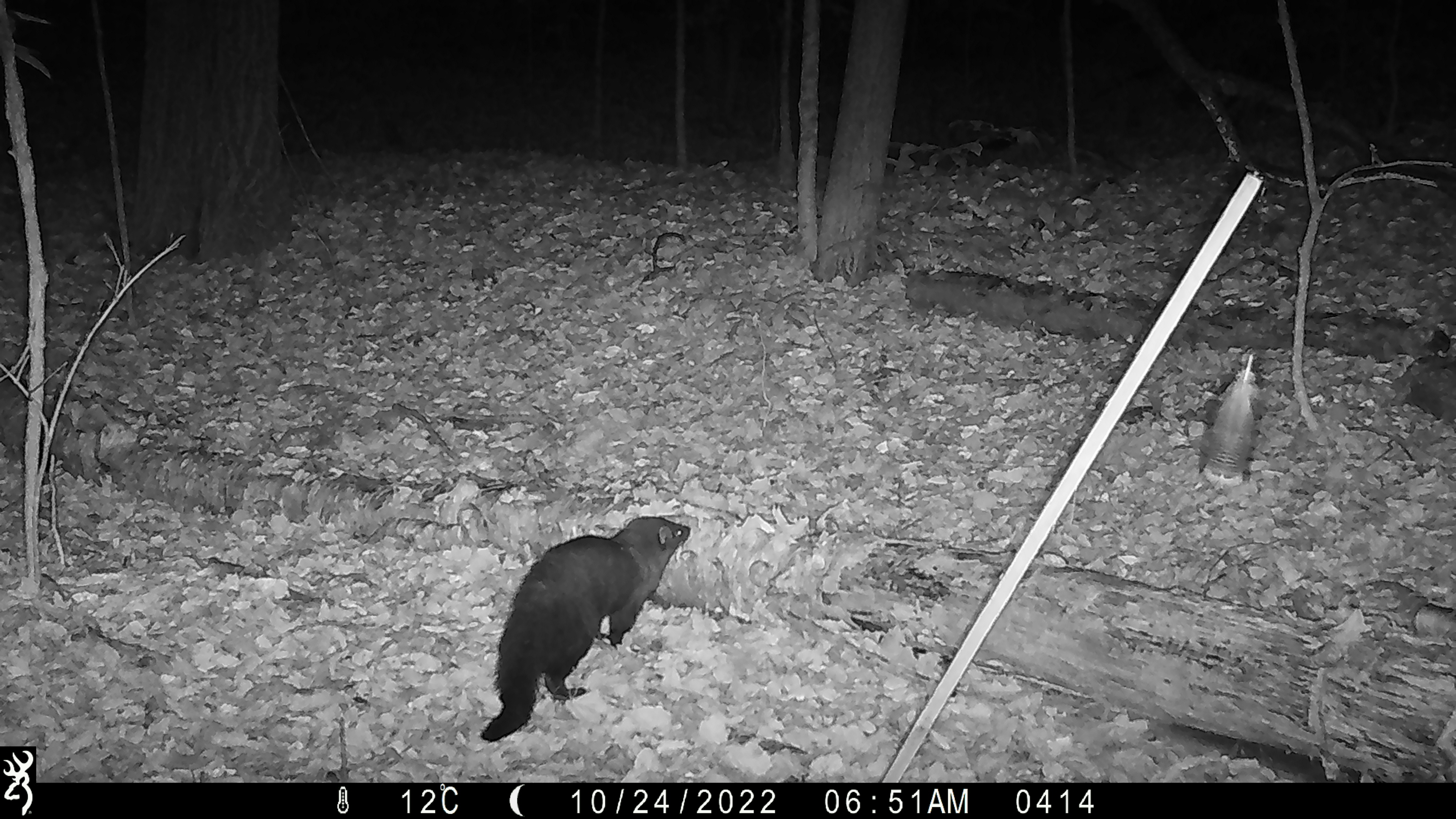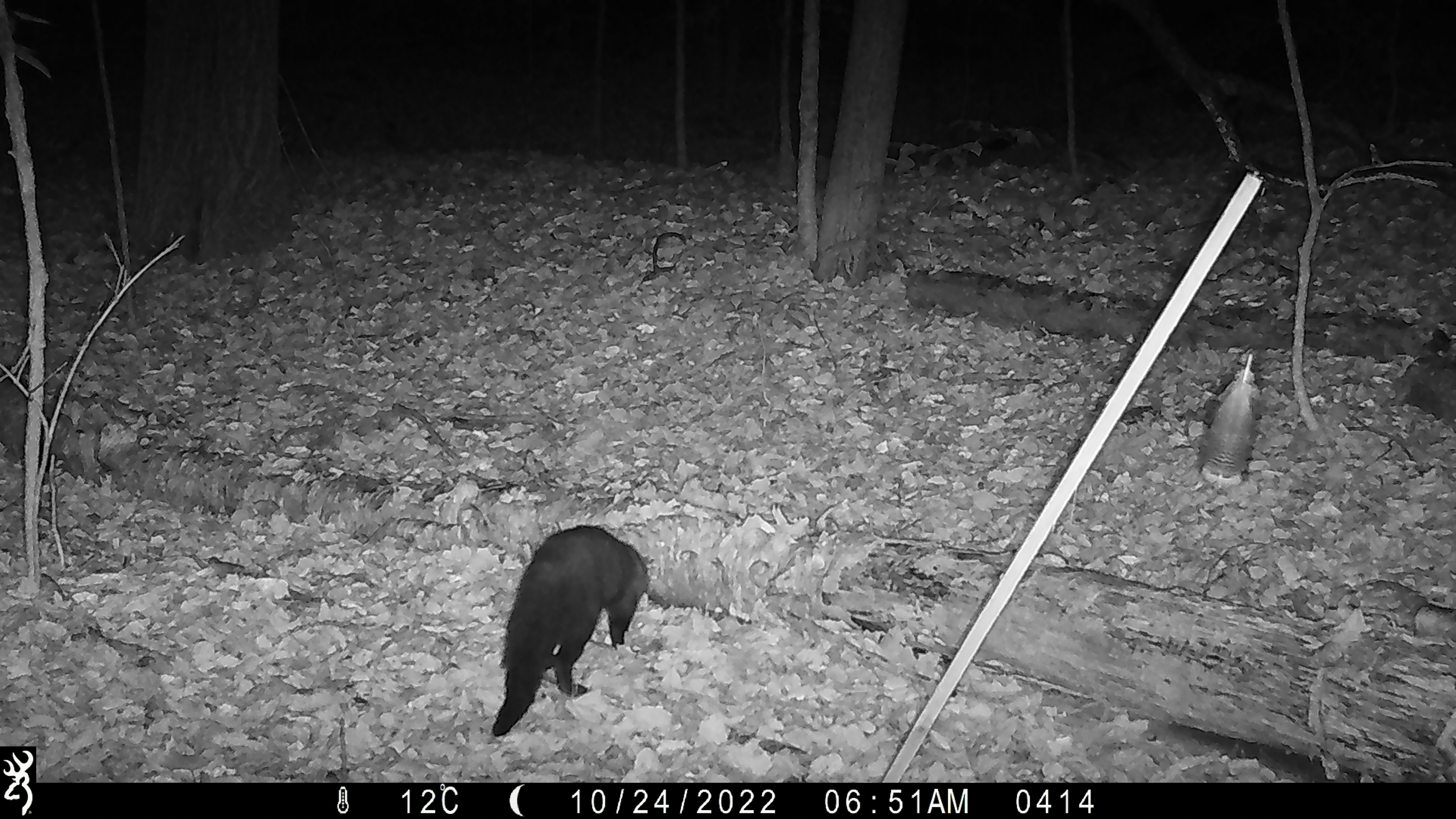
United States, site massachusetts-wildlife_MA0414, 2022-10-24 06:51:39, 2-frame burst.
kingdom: Animalia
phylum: Chordata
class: Mammalia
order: Carnivora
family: Mustelidae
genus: Pekania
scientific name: Pekania pennanti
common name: fisher